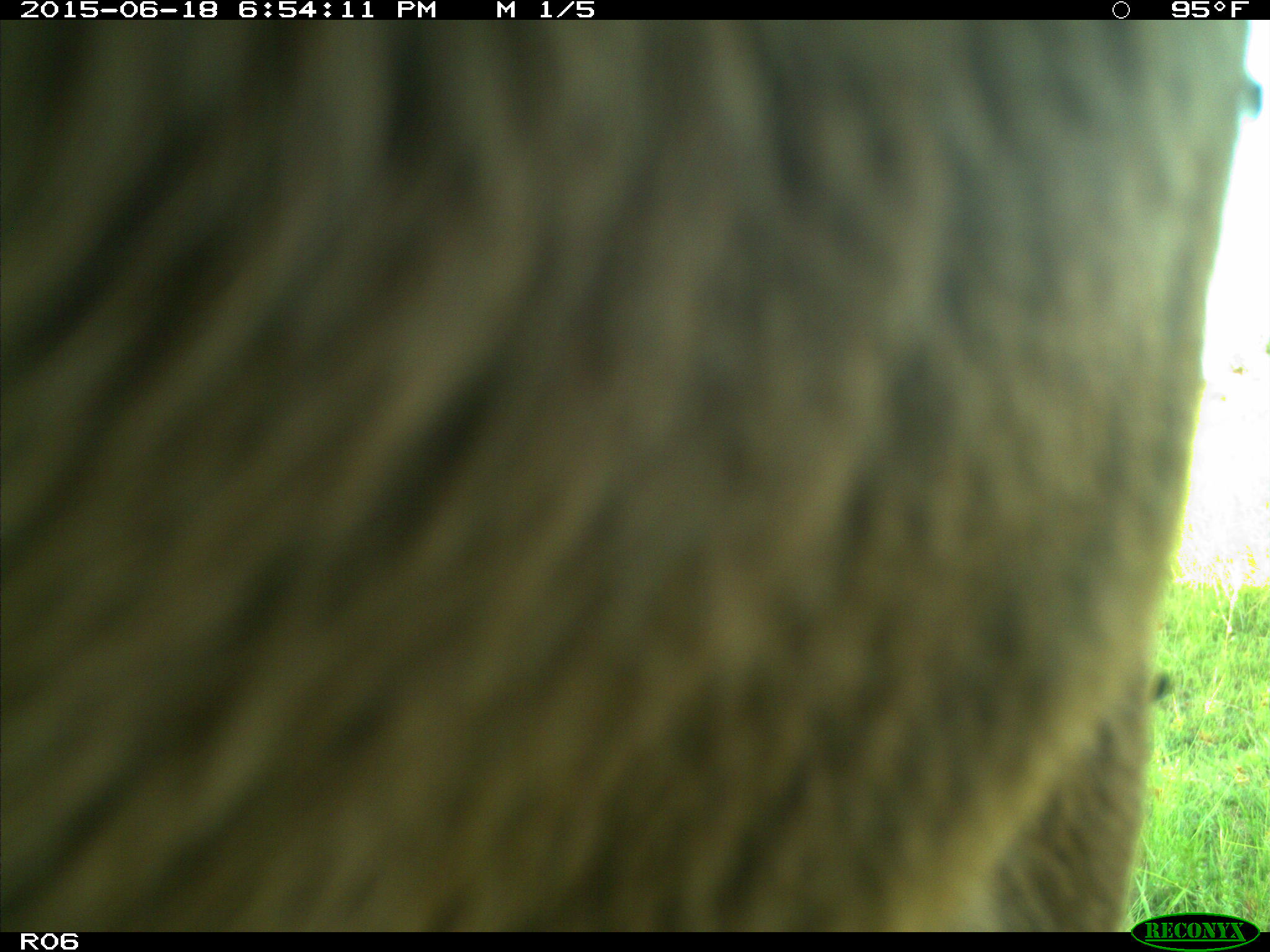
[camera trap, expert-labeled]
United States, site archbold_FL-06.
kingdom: Animalia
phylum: Chordata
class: Mammalia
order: Artiodactyla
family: Bovidae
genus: Bos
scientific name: Bos taurus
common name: domestic cow